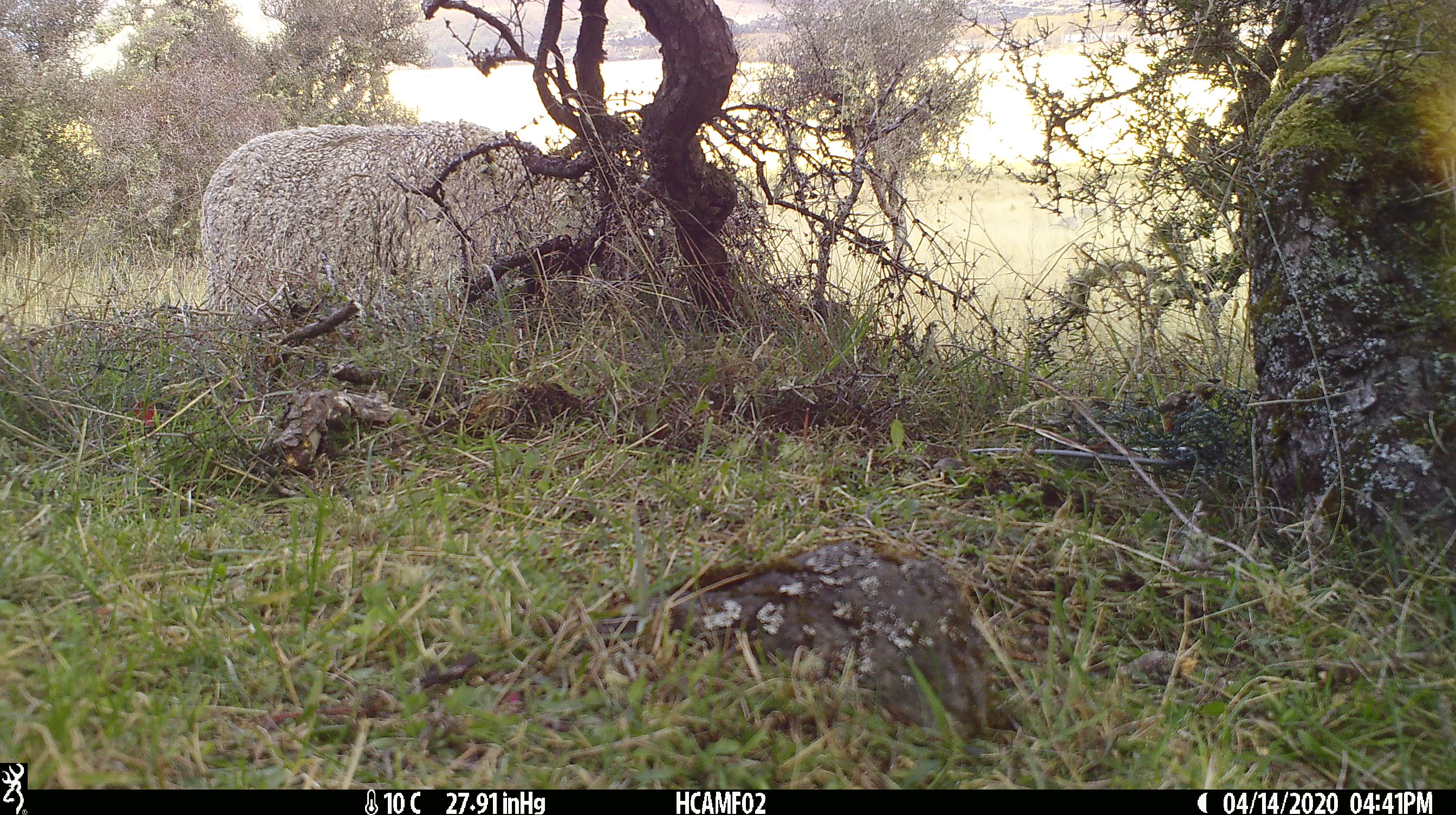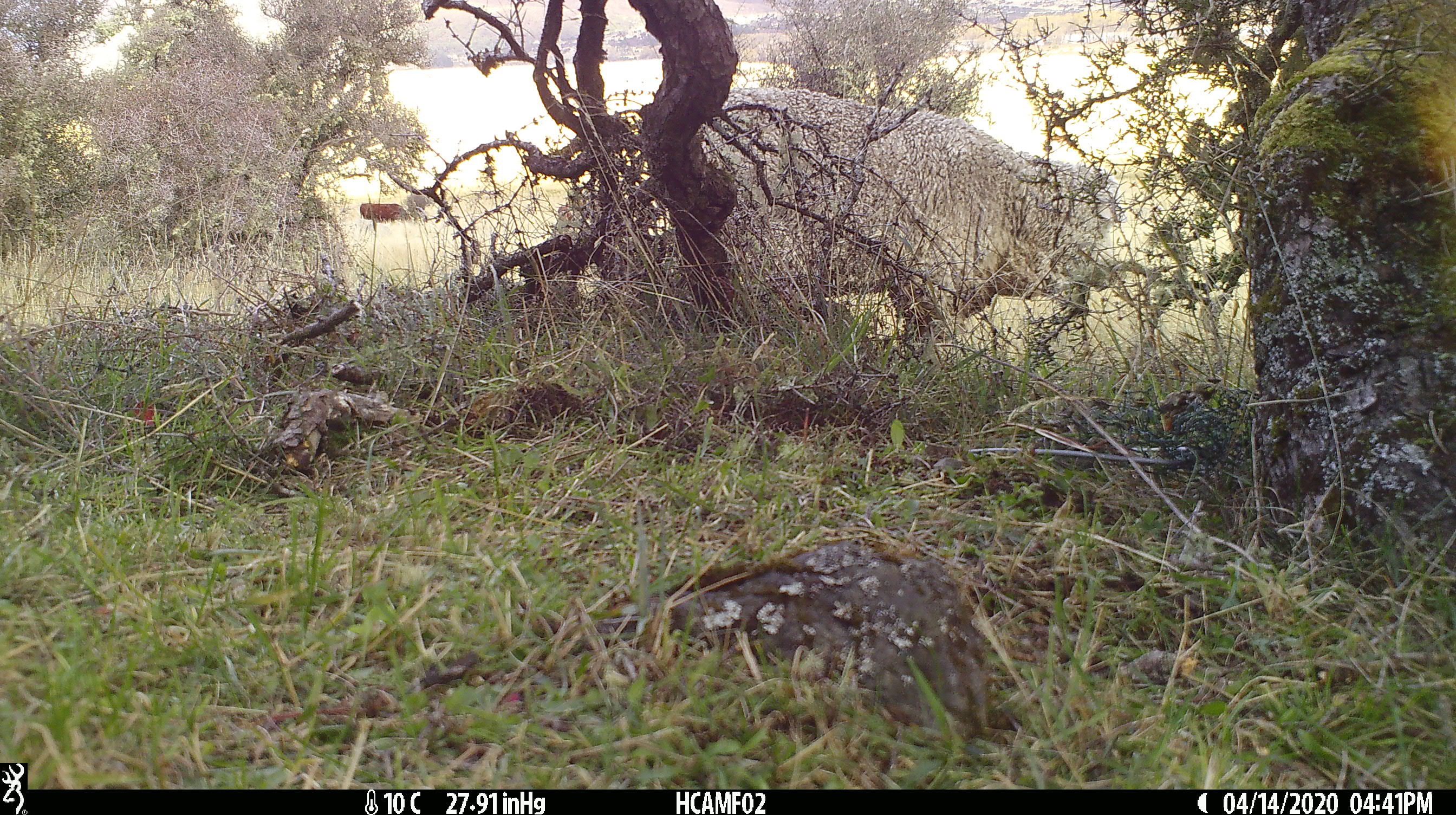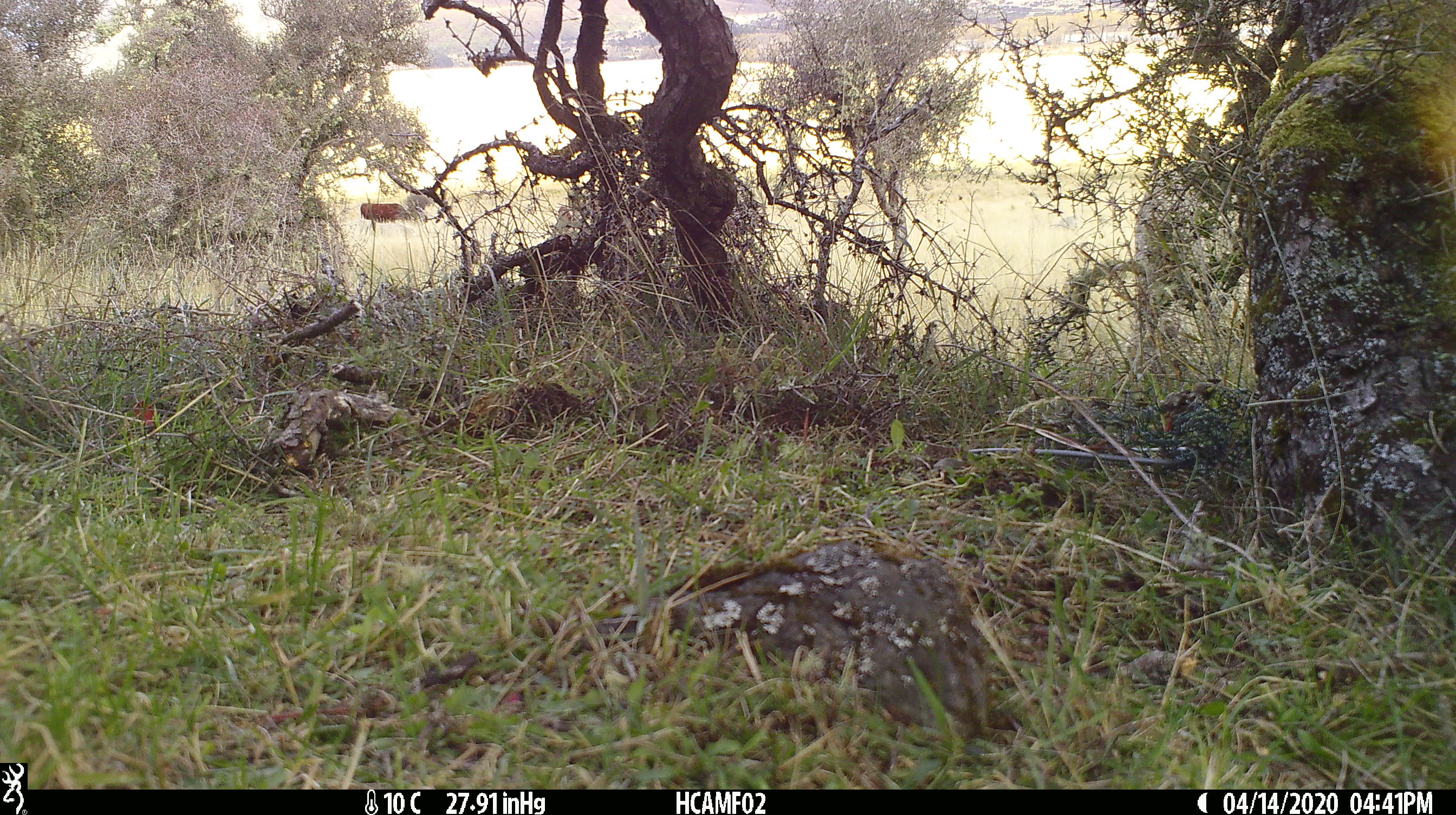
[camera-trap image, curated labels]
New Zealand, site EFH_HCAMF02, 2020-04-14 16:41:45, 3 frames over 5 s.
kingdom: Animalia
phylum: Chordata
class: Mammalia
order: Artiodactyla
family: Bovidae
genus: Ovis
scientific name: Ovis aries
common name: domestic sheep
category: sheep